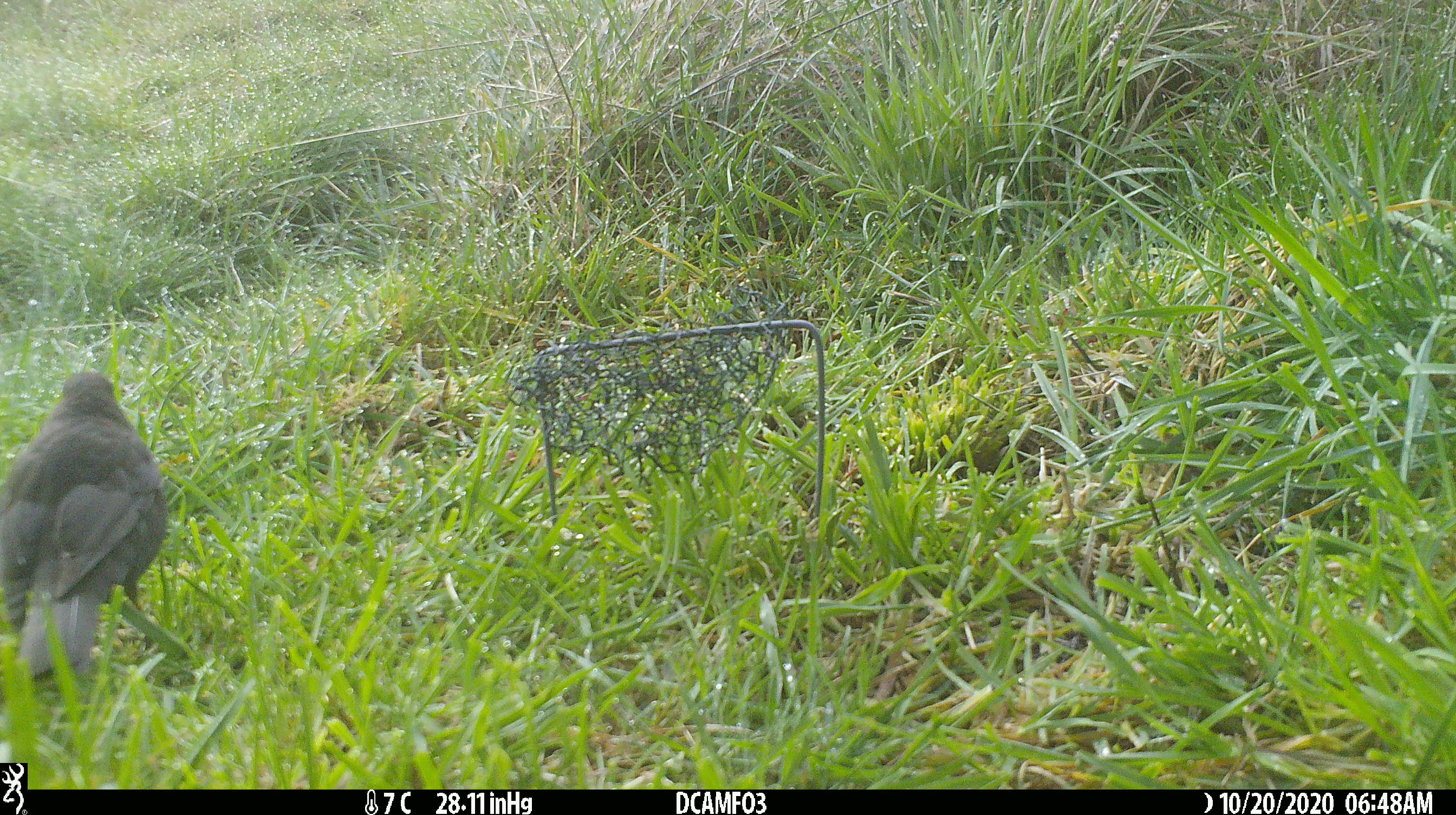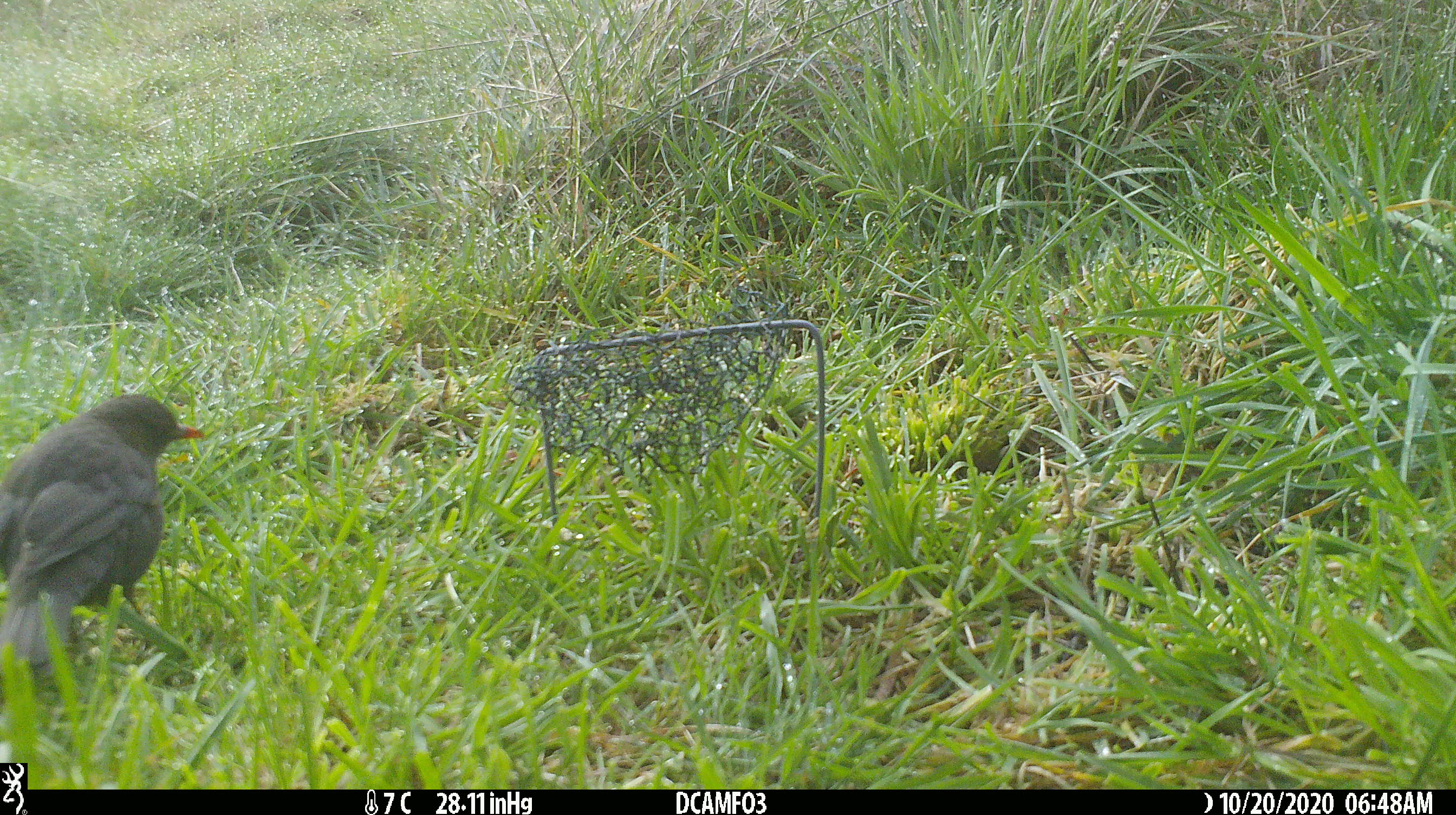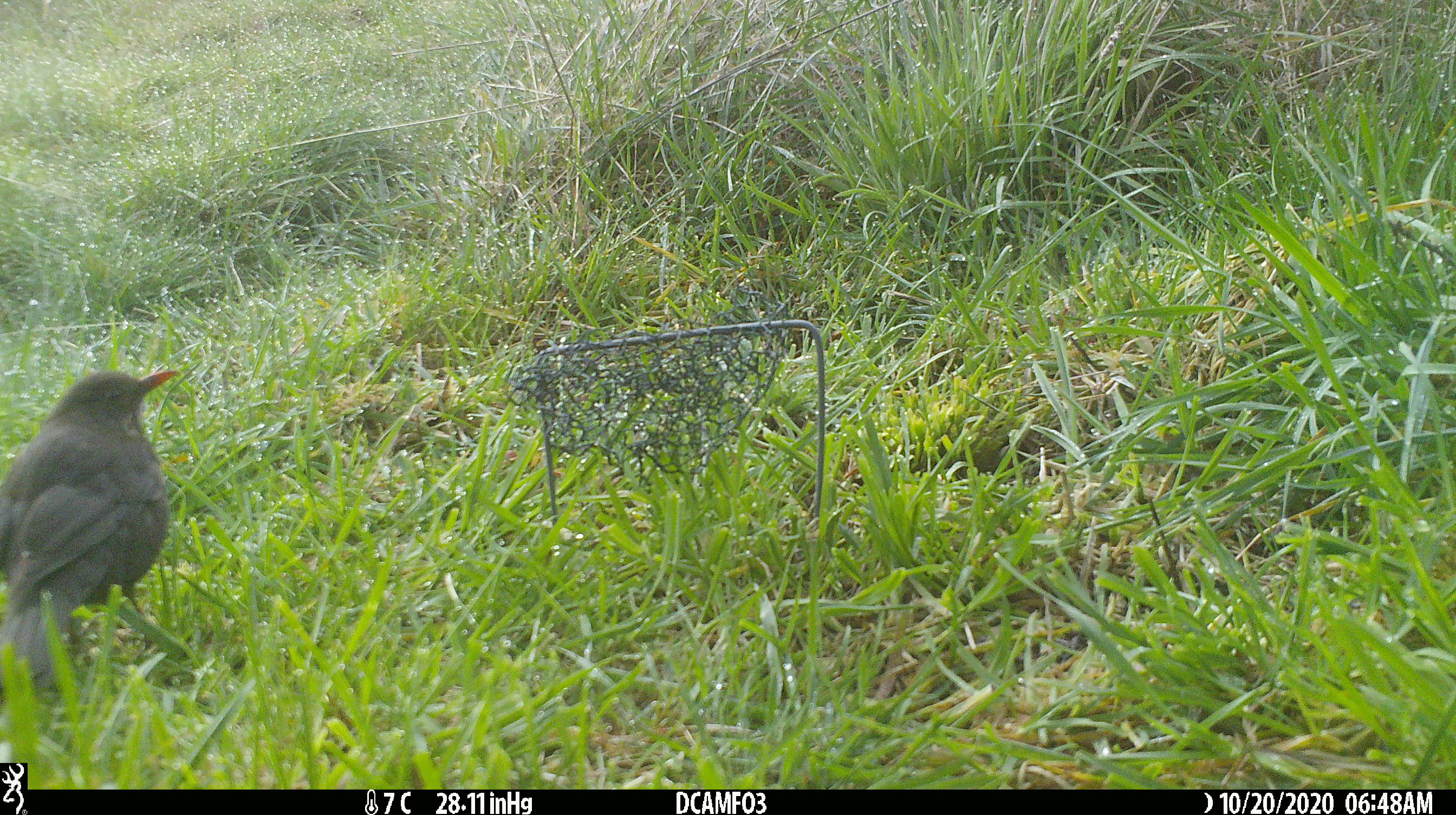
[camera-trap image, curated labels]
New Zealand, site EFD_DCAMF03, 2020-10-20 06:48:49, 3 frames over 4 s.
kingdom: Animalia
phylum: Chordata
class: Aves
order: Passeriformes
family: Turdidae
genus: Turdus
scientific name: Turdus merula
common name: eurasian blackbird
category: blackbird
Blackbird (eurasian blackbird) (Turdus merula).